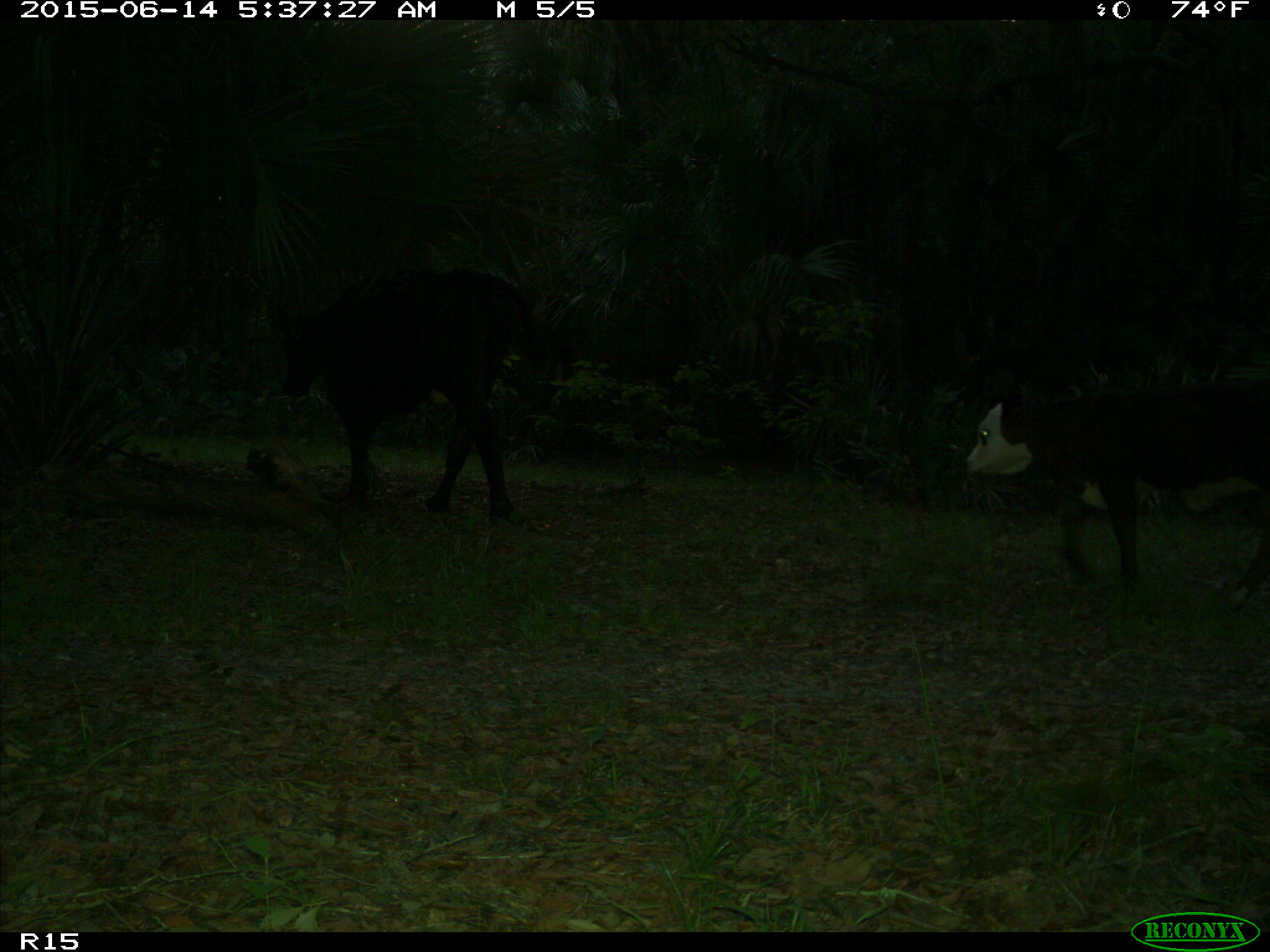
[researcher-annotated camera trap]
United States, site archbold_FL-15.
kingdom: Animalia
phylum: Chordata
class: Mammalia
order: Artiodactyla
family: Bovidae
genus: Bos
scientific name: Bos taurus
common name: domestic cow